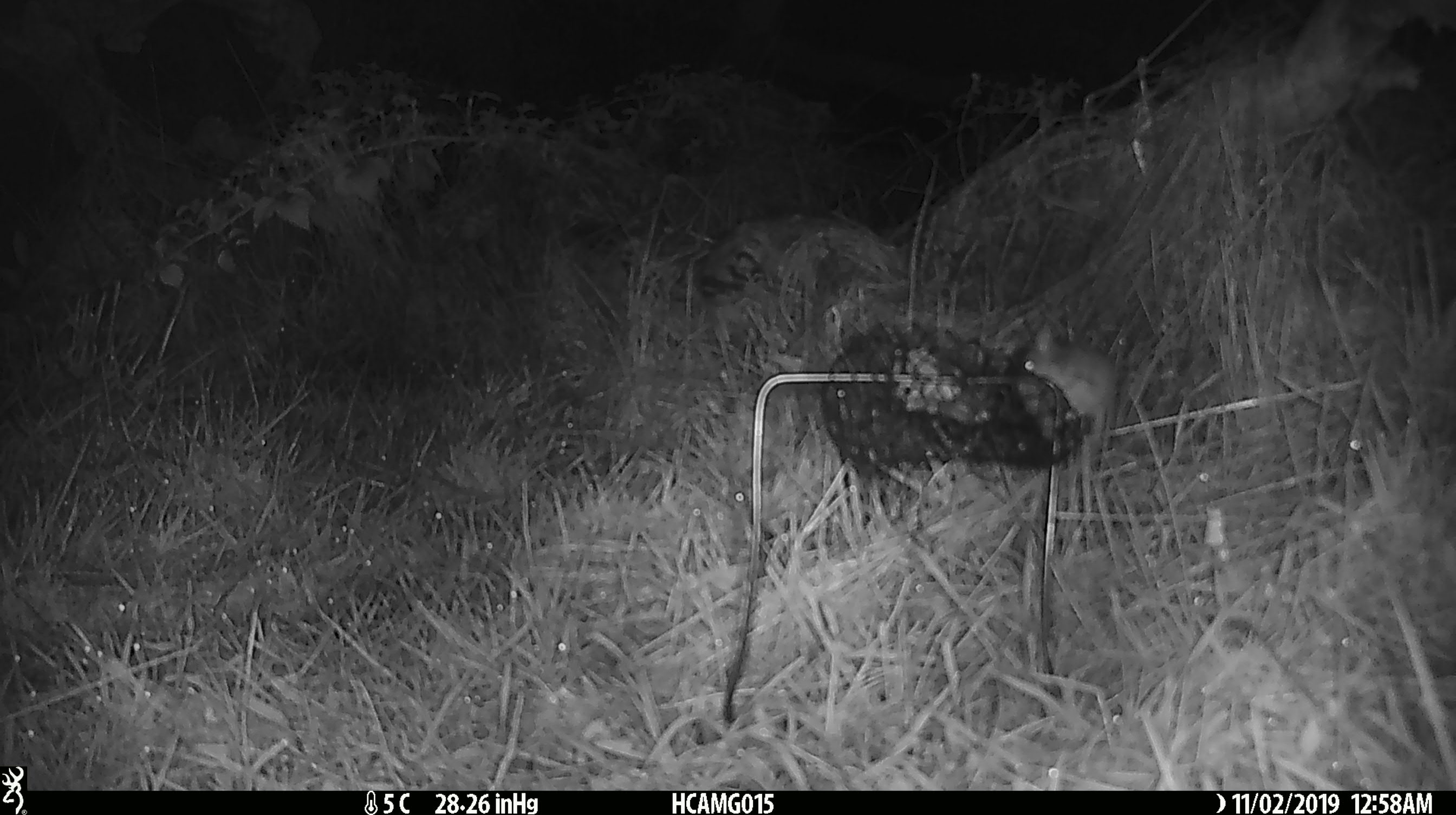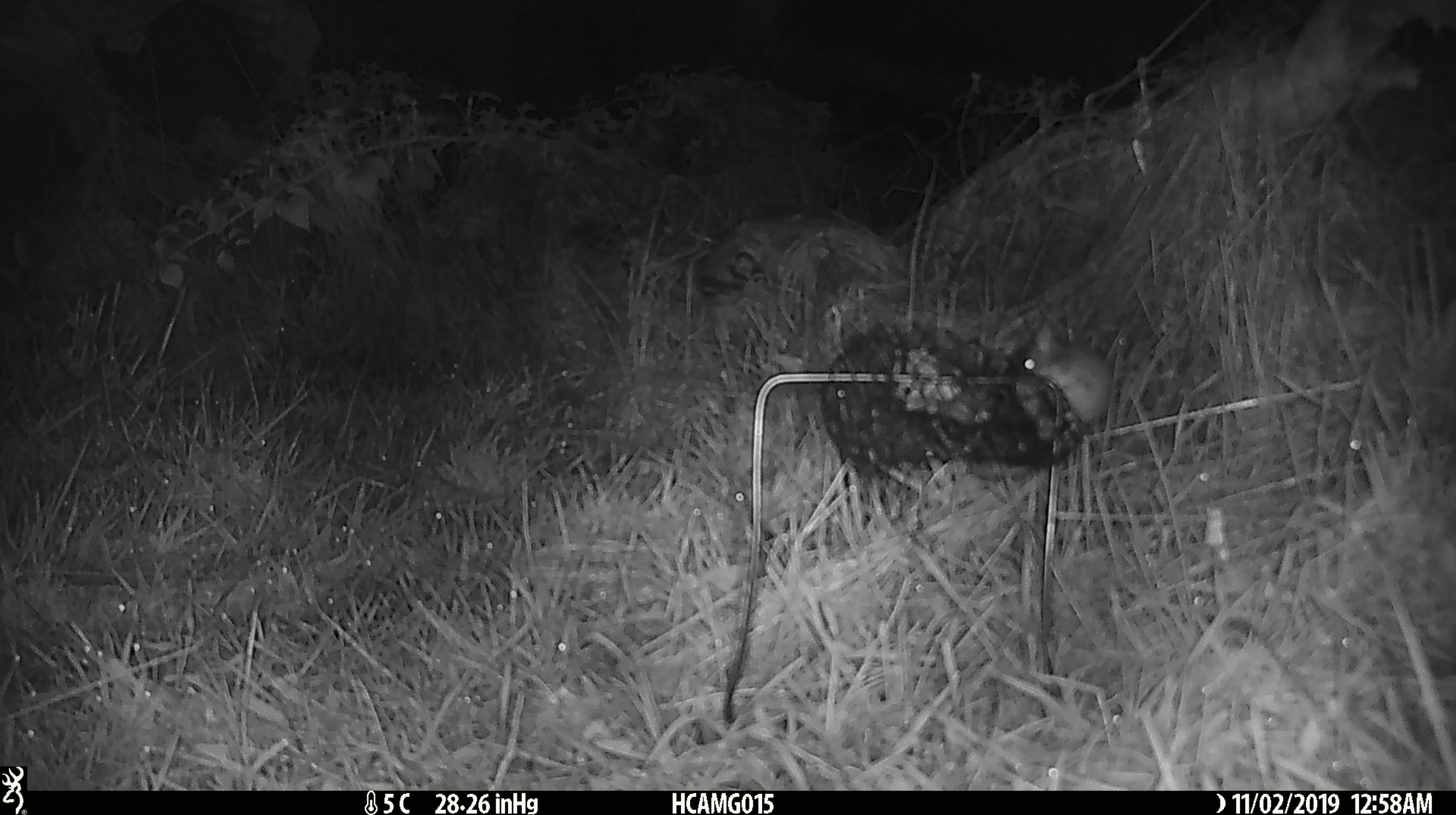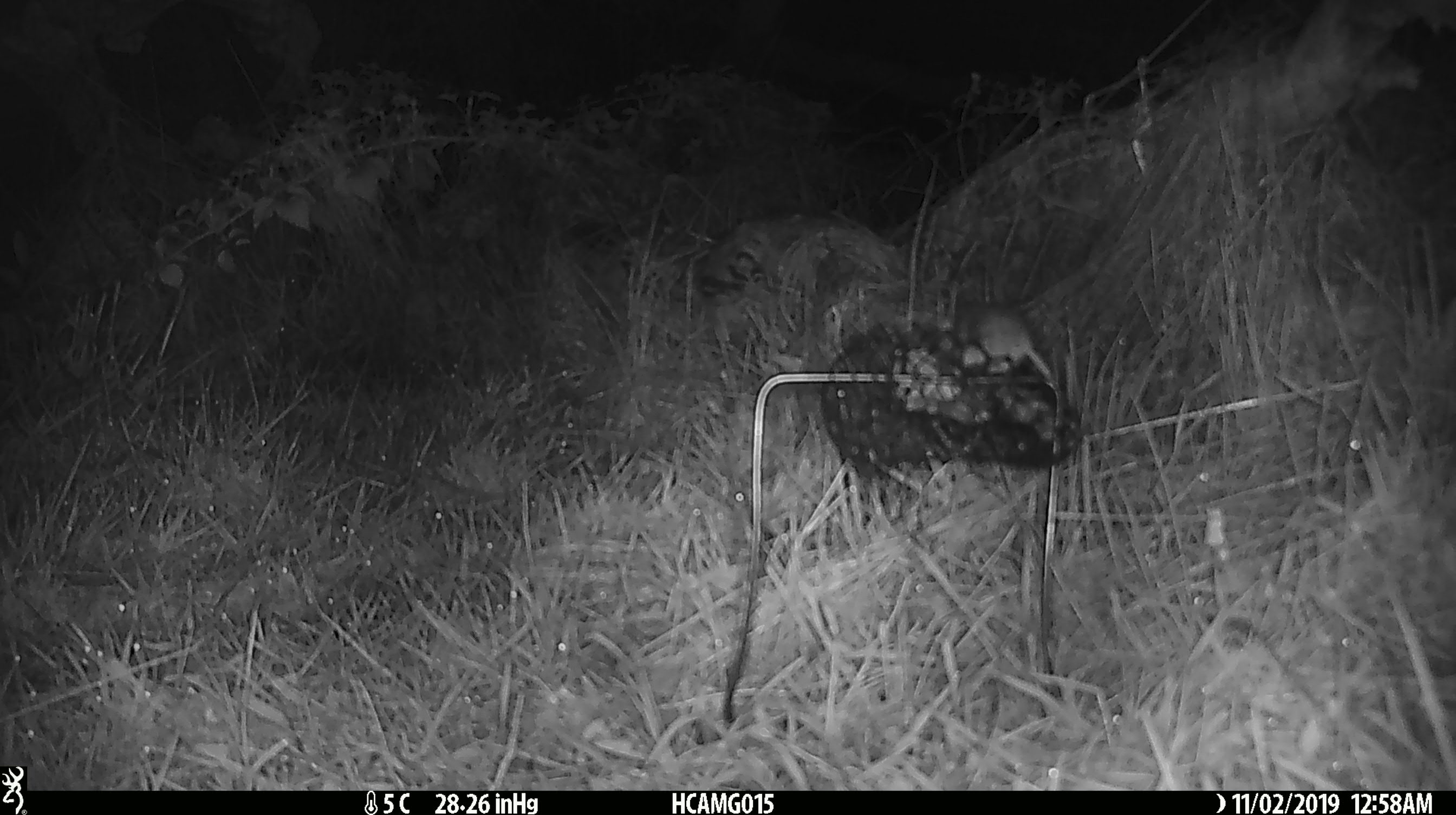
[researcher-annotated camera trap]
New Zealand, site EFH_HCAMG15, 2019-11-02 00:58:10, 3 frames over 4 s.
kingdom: Animalia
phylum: Chordata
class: Mammalia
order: Rodentia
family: Muridae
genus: Mus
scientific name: Mus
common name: mouse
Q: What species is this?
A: Mouse (Mus).